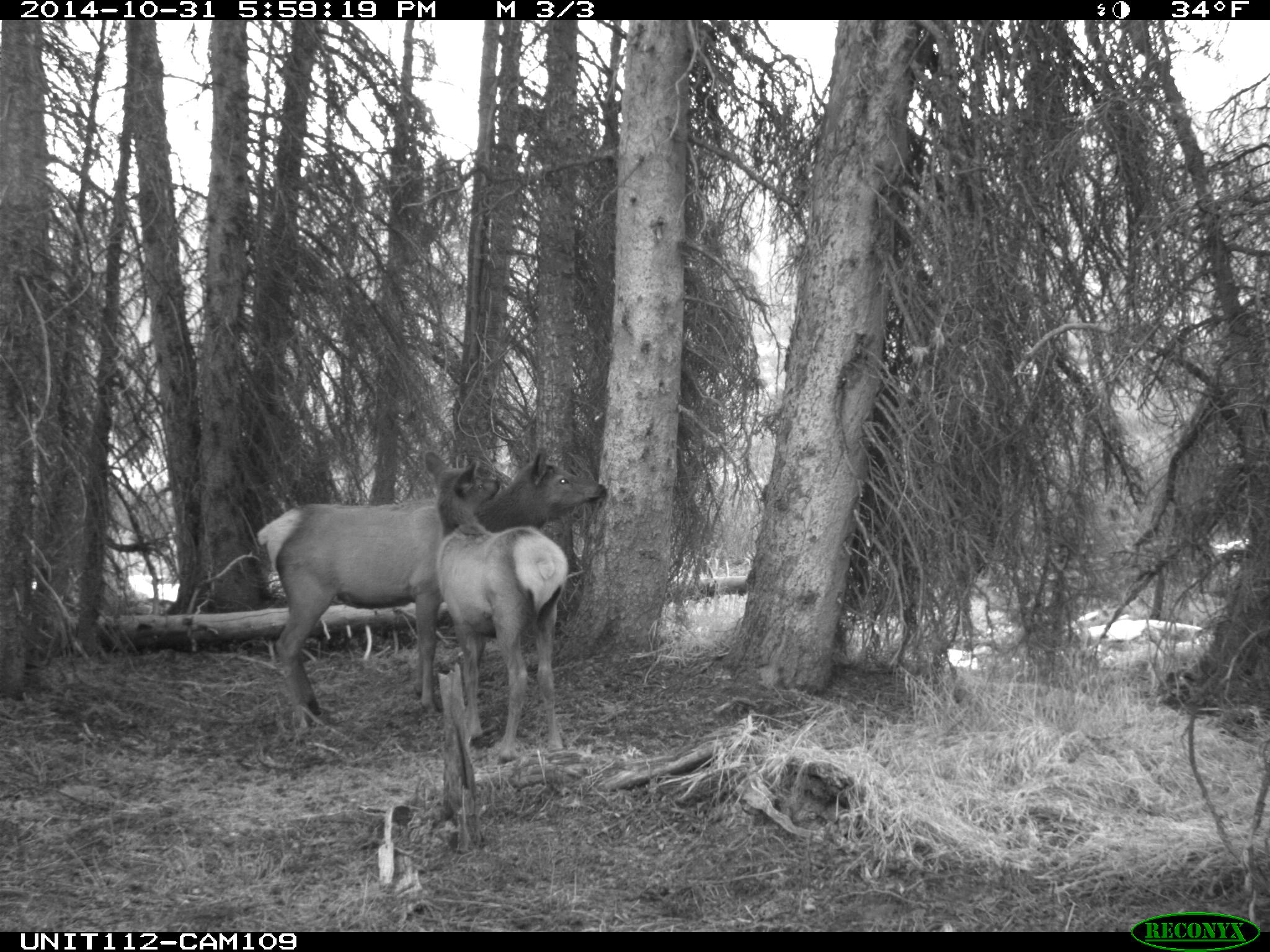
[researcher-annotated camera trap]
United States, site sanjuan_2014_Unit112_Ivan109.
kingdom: Animalia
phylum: Chordata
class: Mammalia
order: Artiodactyla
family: Cervidae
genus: Cervus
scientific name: Cervus elaphus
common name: red deer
Cervus elaphus (red deer).